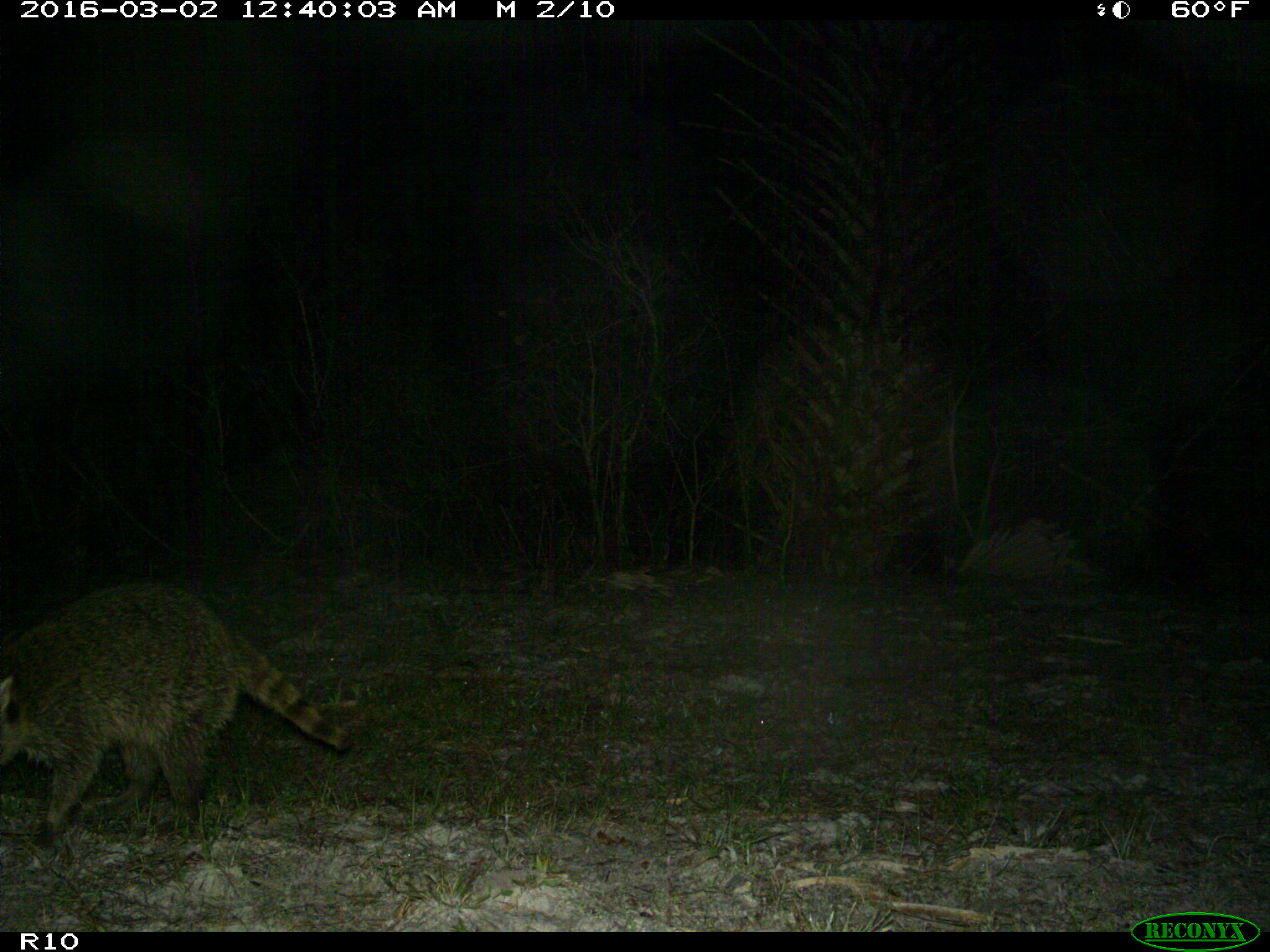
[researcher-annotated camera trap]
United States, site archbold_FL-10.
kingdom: Animalia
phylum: Chordata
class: Mammalia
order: Carnivora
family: Procyonidae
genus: Procyon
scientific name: Procyon lotor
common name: common raccoon